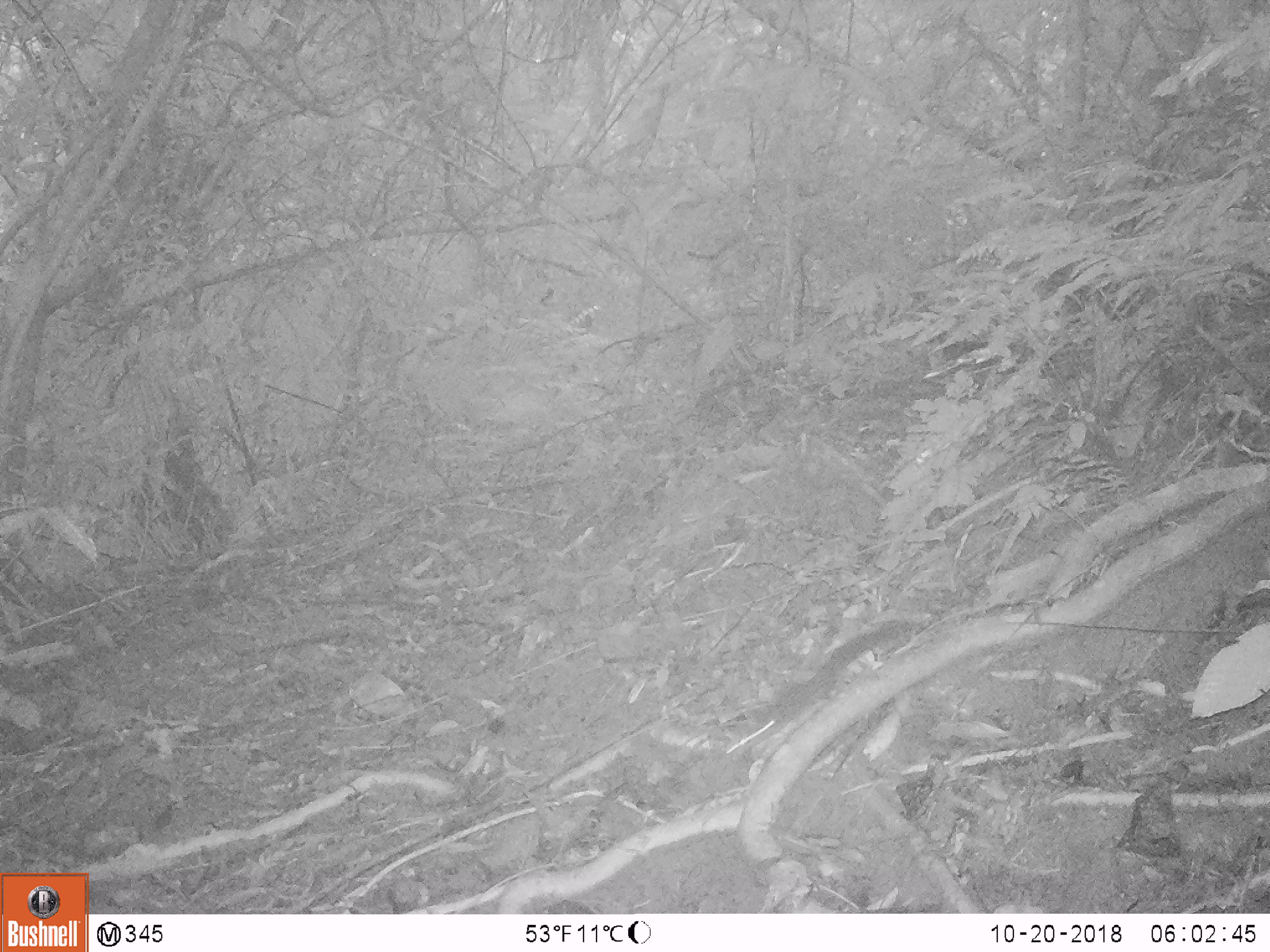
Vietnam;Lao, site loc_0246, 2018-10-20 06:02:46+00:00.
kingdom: Animalia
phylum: Chordata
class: Mammalia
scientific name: Mammalia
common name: mammal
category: unidentified small mammal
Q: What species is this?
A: Unidentified small mammal (mammal) (Mammalia).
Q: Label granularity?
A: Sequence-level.